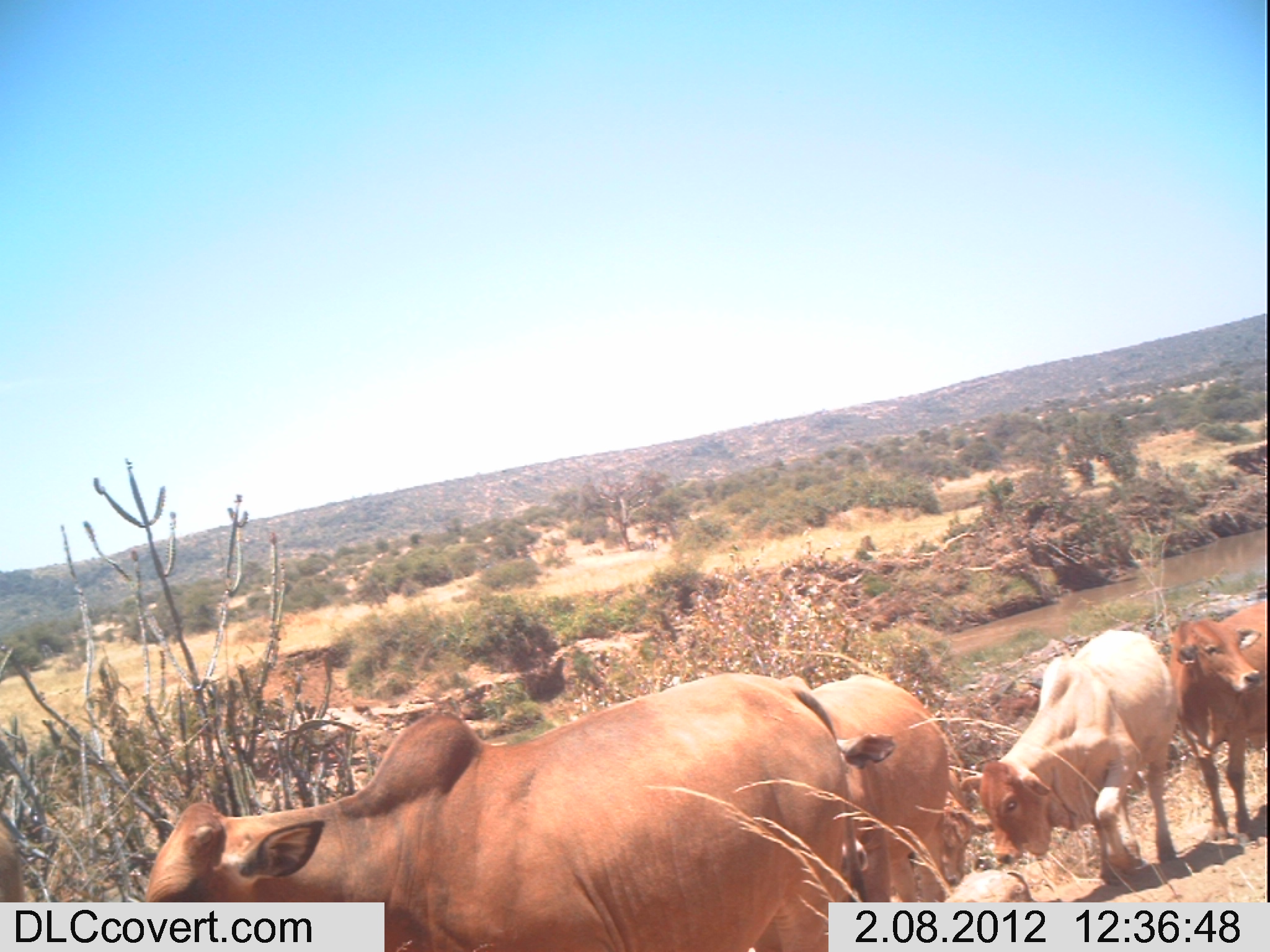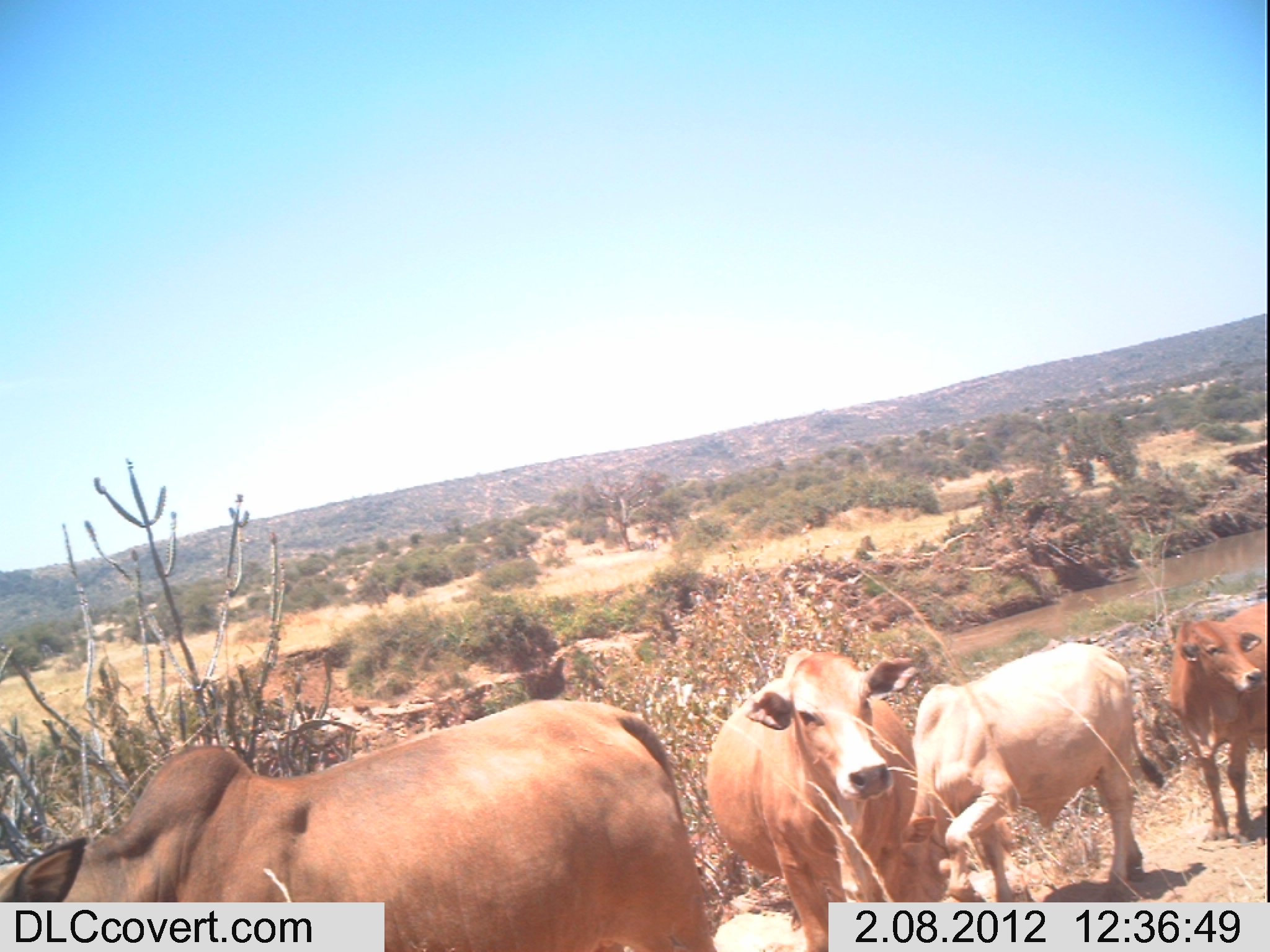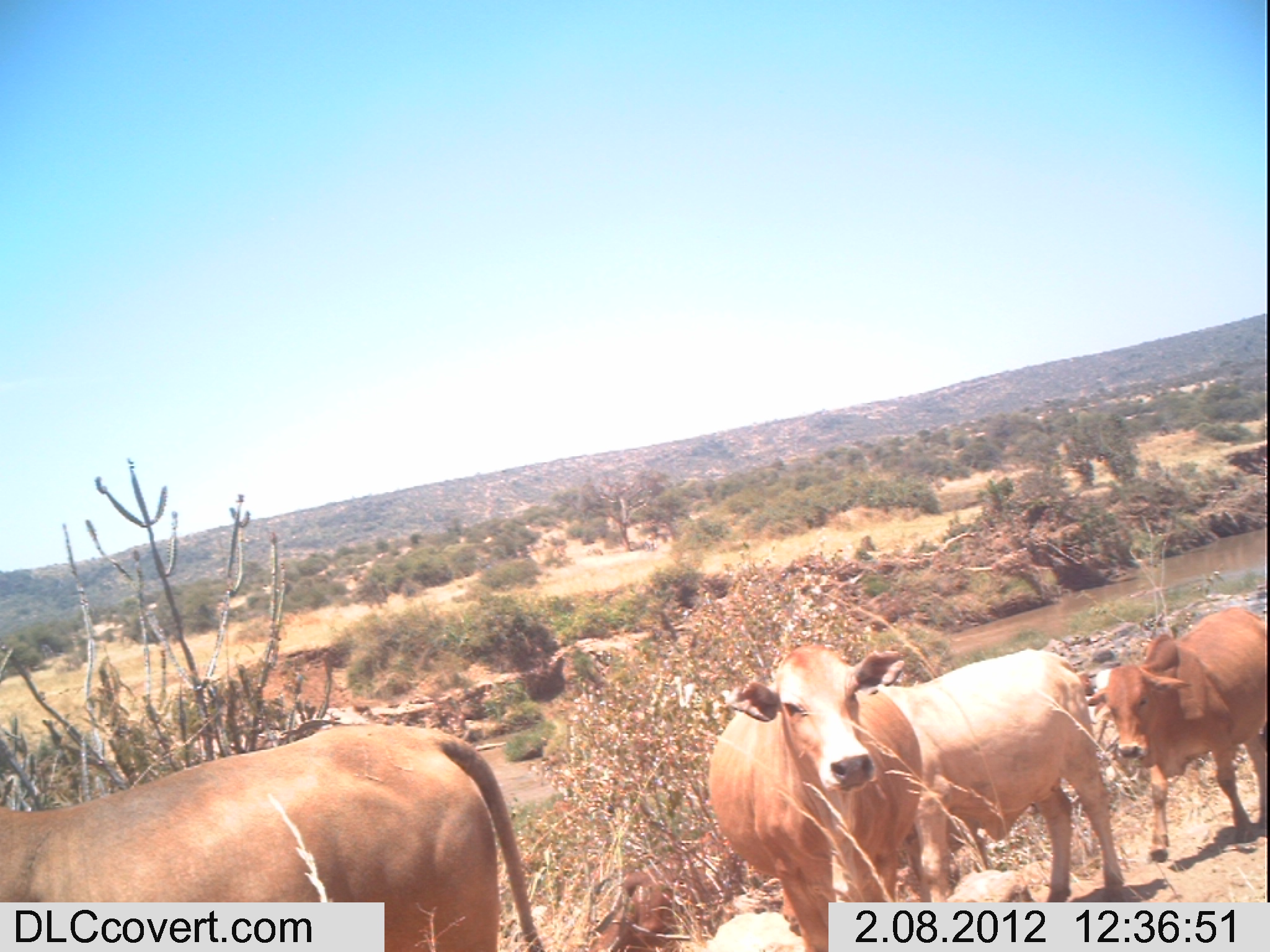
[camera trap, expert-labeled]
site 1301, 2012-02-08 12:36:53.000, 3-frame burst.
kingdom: Animalia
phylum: Chordata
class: Mammalia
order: Artiodactyla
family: Bovidae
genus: Bos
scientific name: Bos taurus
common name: domestic cattle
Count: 4.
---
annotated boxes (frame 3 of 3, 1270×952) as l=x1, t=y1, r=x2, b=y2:
bos taurus: l=0, t=718, r=543, b=951; l=875, t=640, r=1129, b=934; l=699, t=637, r=924, b=951; l=1085, t=603, r=1268, b=860